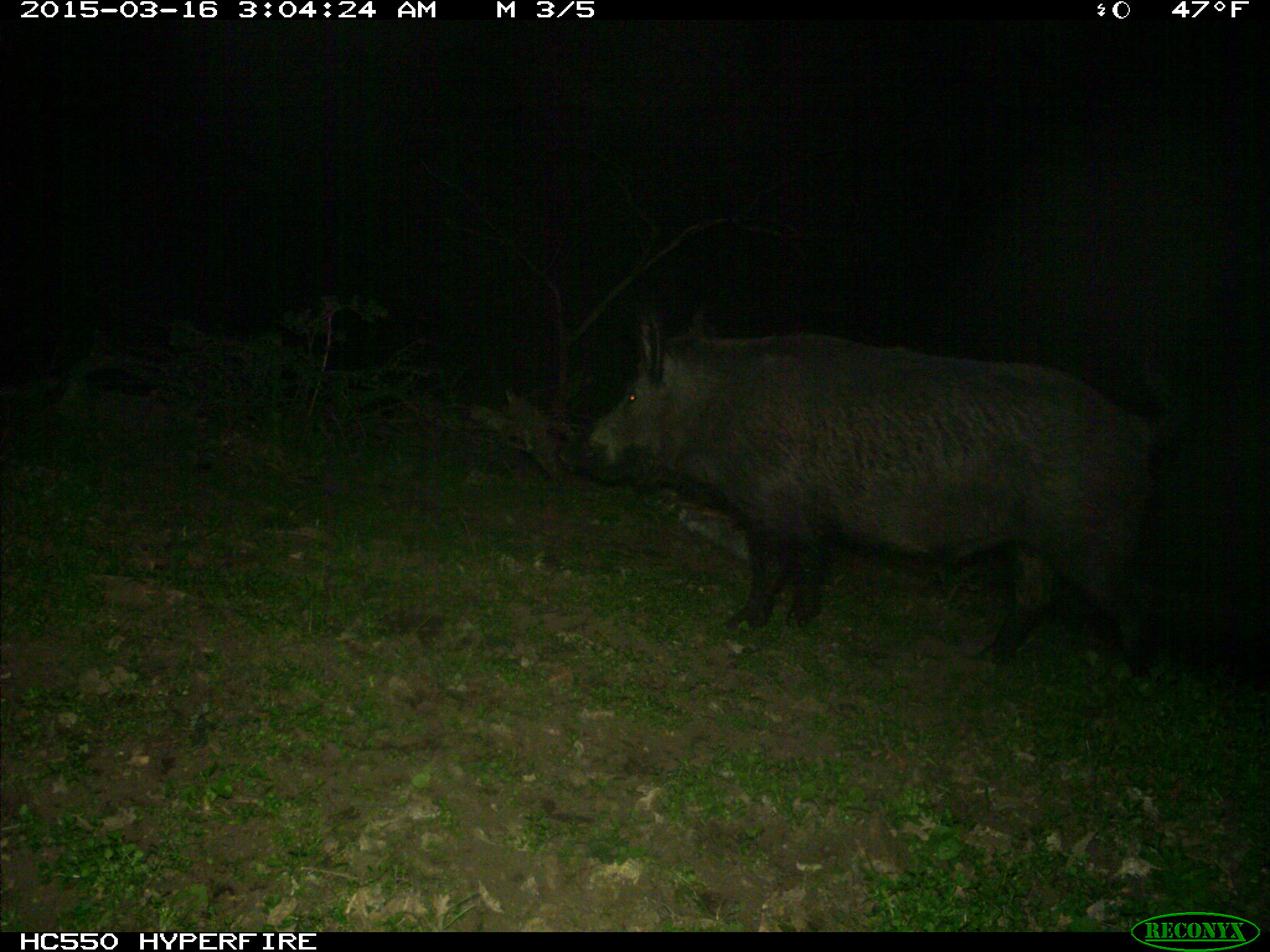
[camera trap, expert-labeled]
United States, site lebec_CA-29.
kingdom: Animalia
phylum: Chordata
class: Mammalia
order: Artiodactyla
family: Suidae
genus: Sus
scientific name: Sus scrofa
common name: wild boar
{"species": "Sus scrofa (wild boar)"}